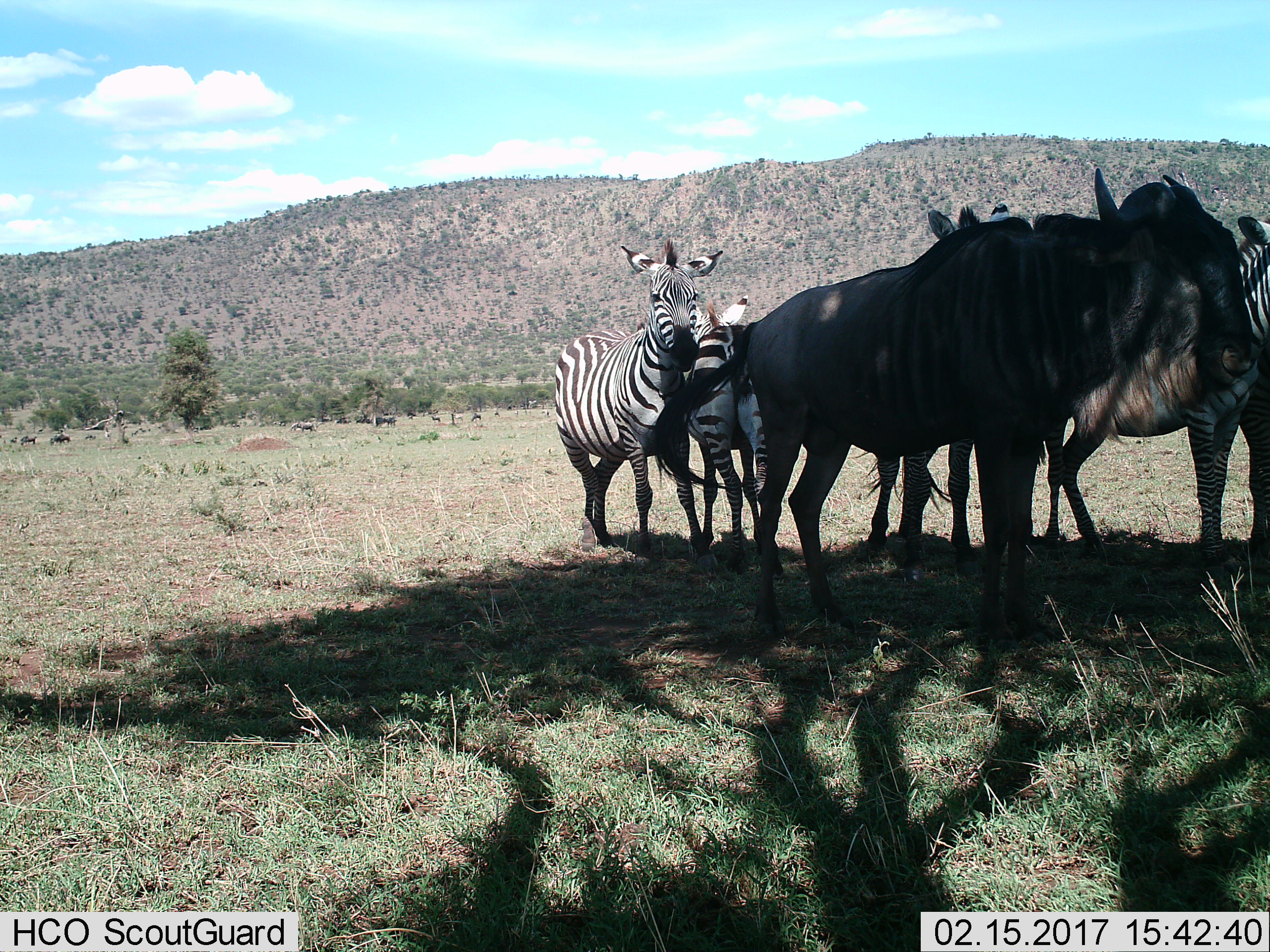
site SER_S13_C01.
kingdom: Animalia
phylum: Chordata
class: Mammalia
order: Artiodactyla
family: Bovidae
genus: Connochaetes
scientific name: Connochaetes taurinus taurinus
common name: blue wildebeest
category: wildebeestblue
Wildebeestblue (blue wildebeest) (Connochaetes taurinus taurinus), count 1. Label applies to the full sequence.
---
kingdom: Animalia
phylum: Chordata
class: Mammalia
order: Perissodactyla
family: Equidae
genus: Equus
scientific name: Equus quagga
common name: plains zebra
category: zebraplains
Zebraplains (plains zebra) (Equus quagga), count 5. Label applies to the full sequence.